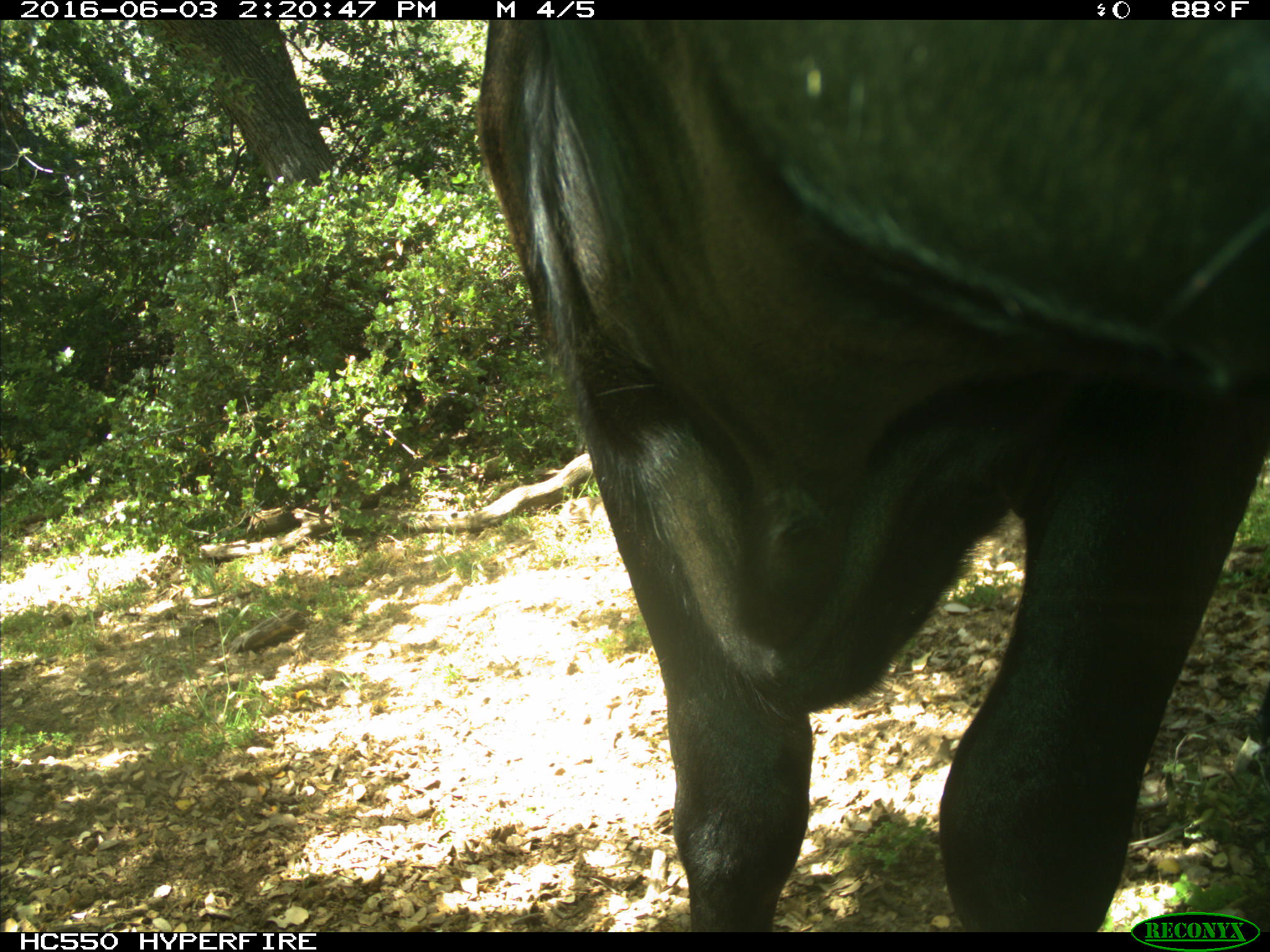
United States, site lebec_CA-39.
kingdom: Animalia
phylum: Chordata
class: Mammalia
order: Artiodactyla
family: Bovidae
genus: Bos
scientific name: Bos taurus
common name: domestic cow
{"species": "Bos taurus (domestic cow)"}